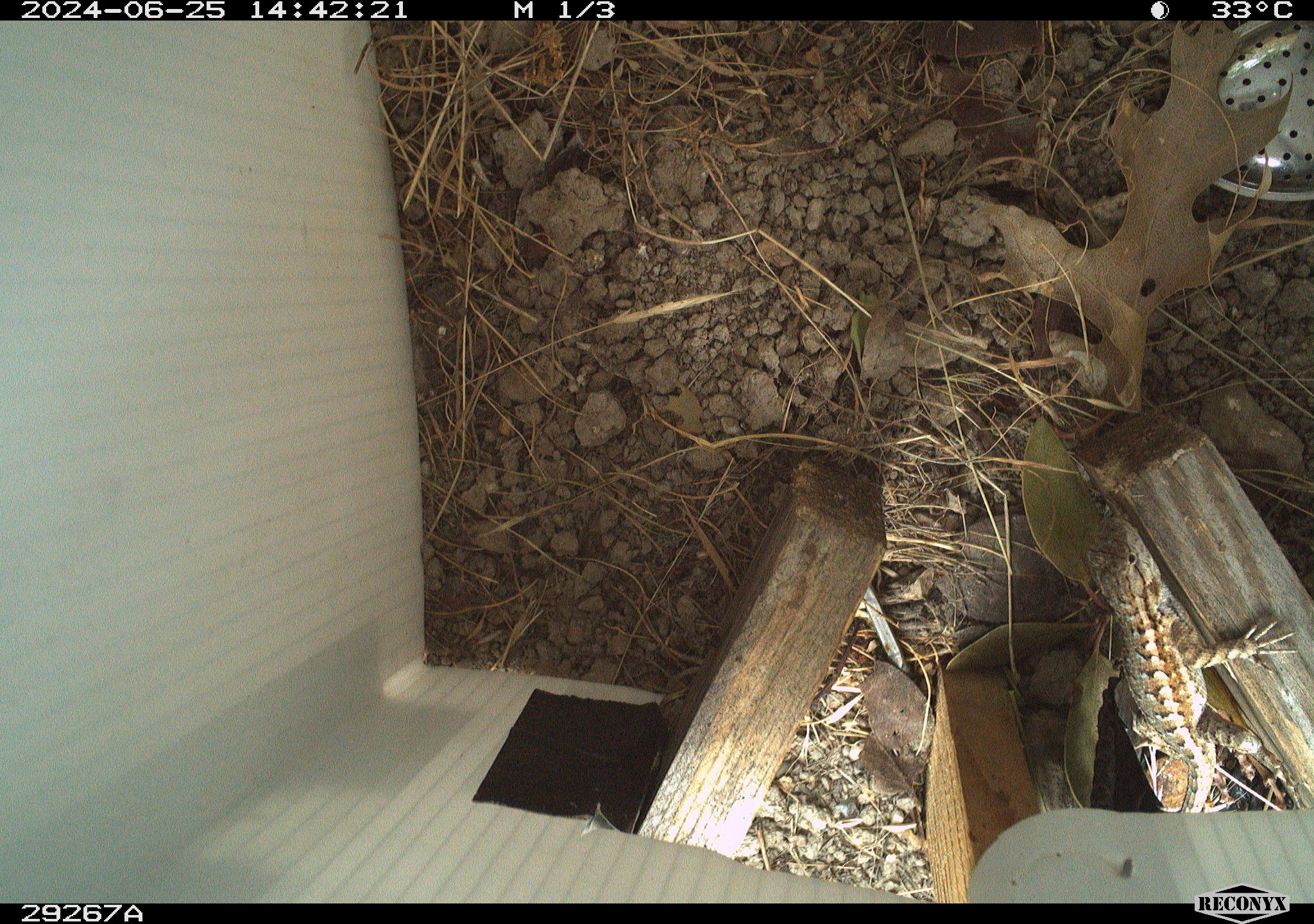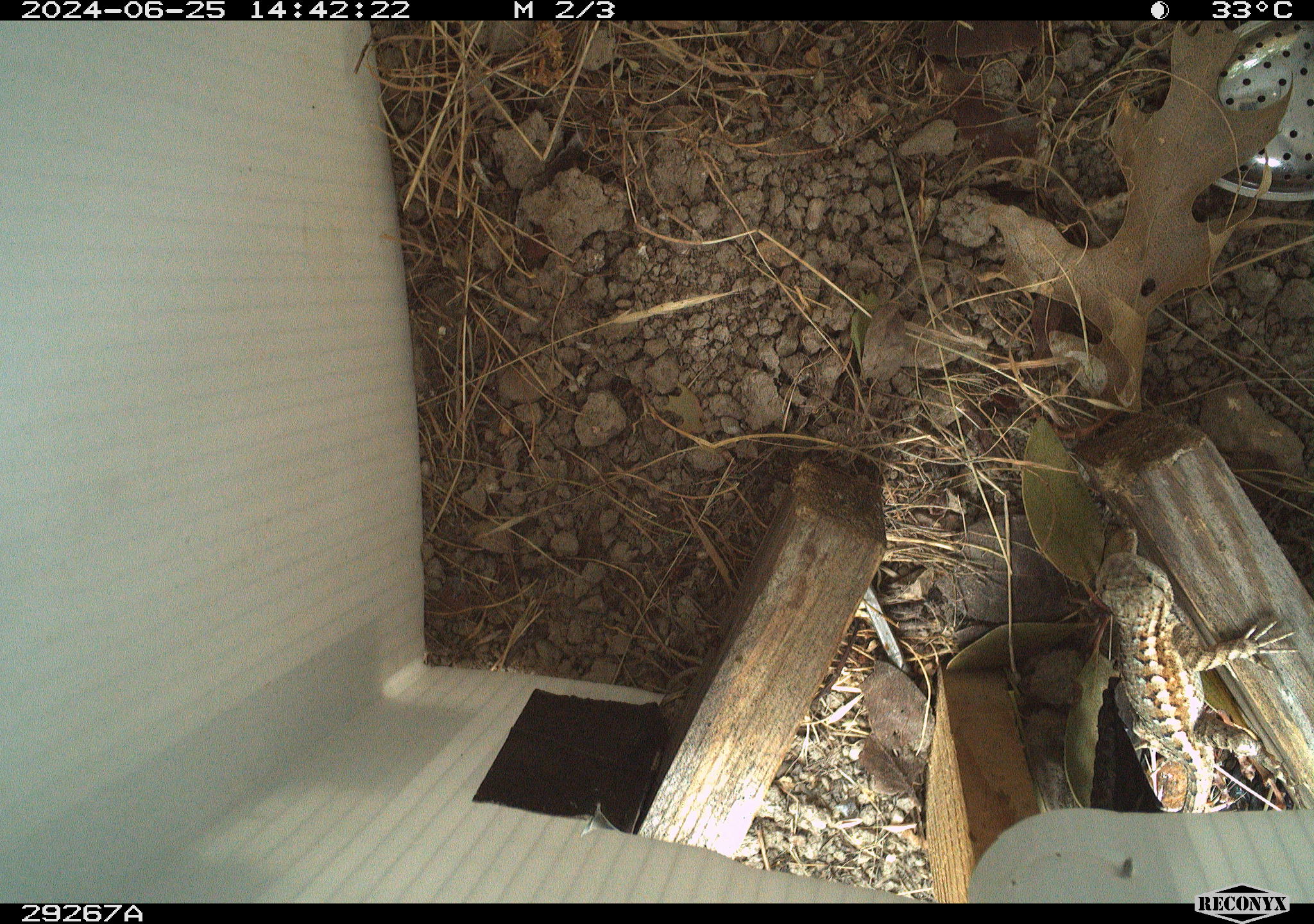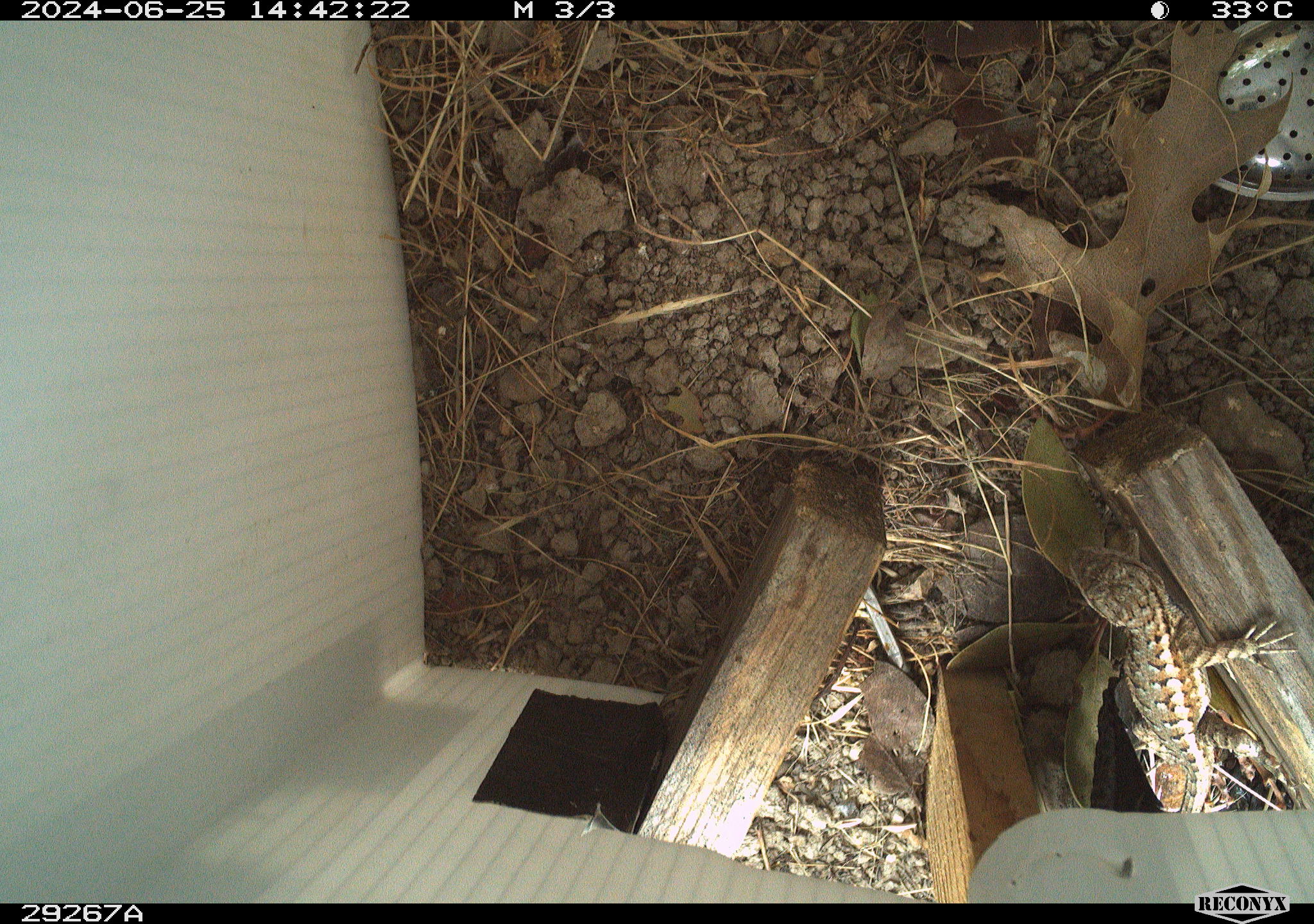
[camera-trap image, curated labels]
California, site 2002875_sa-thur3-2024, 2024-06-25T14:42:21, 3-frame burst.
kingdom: Animalia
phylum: Chordata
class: Reptilia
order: Squamata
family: Phrynosomatidae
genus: Sceloporus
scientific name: Sceloporus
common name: spiny lizards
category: sceloporus species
Sceloporus species (spiny lizards) (Sceloporus).